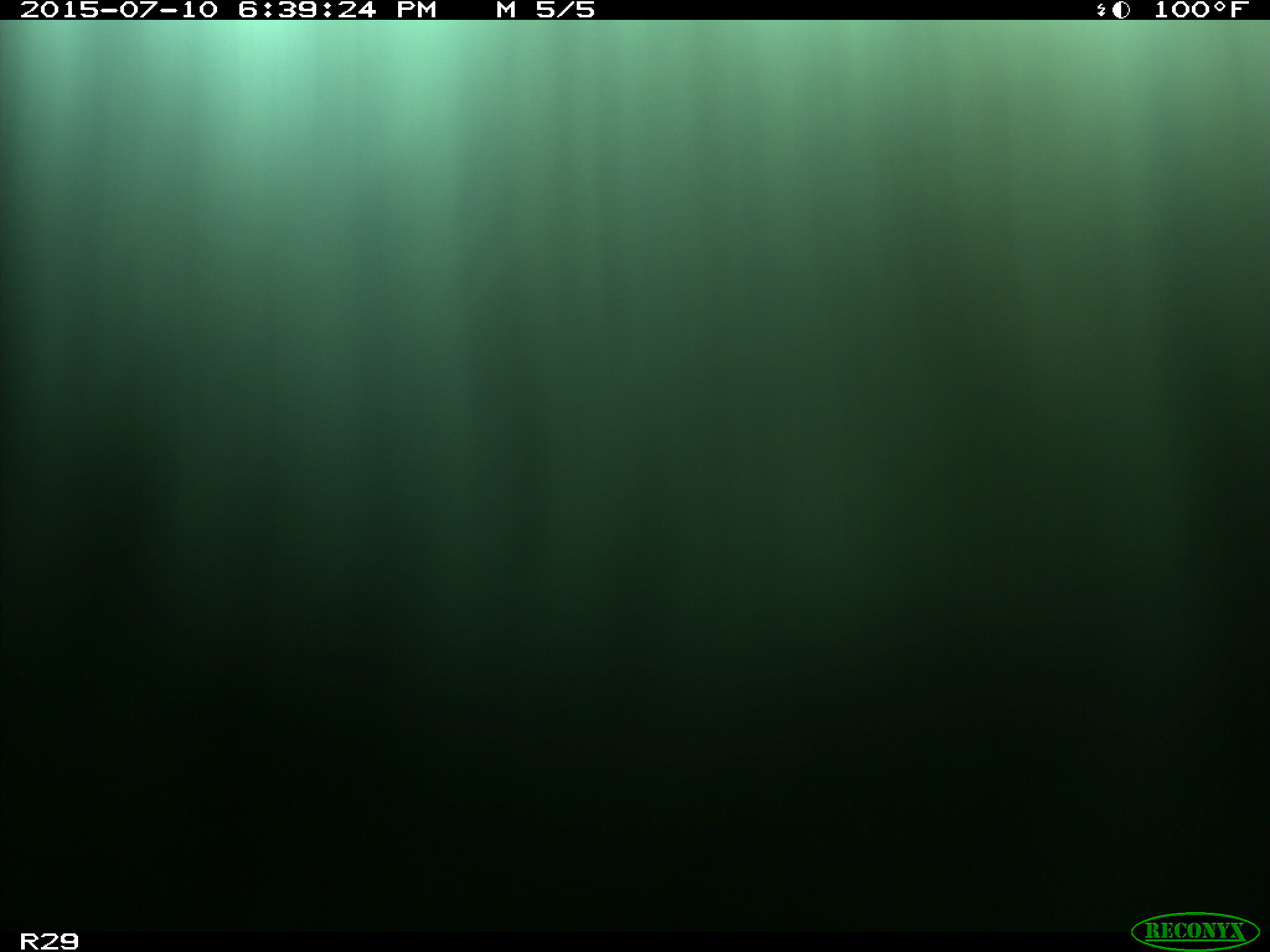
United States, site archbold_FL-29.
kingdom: Animalia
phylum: Chordata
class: Mammalia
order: Artiodactyla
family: Bovidae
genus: Bos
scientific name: Bos taurus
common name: domestic cow